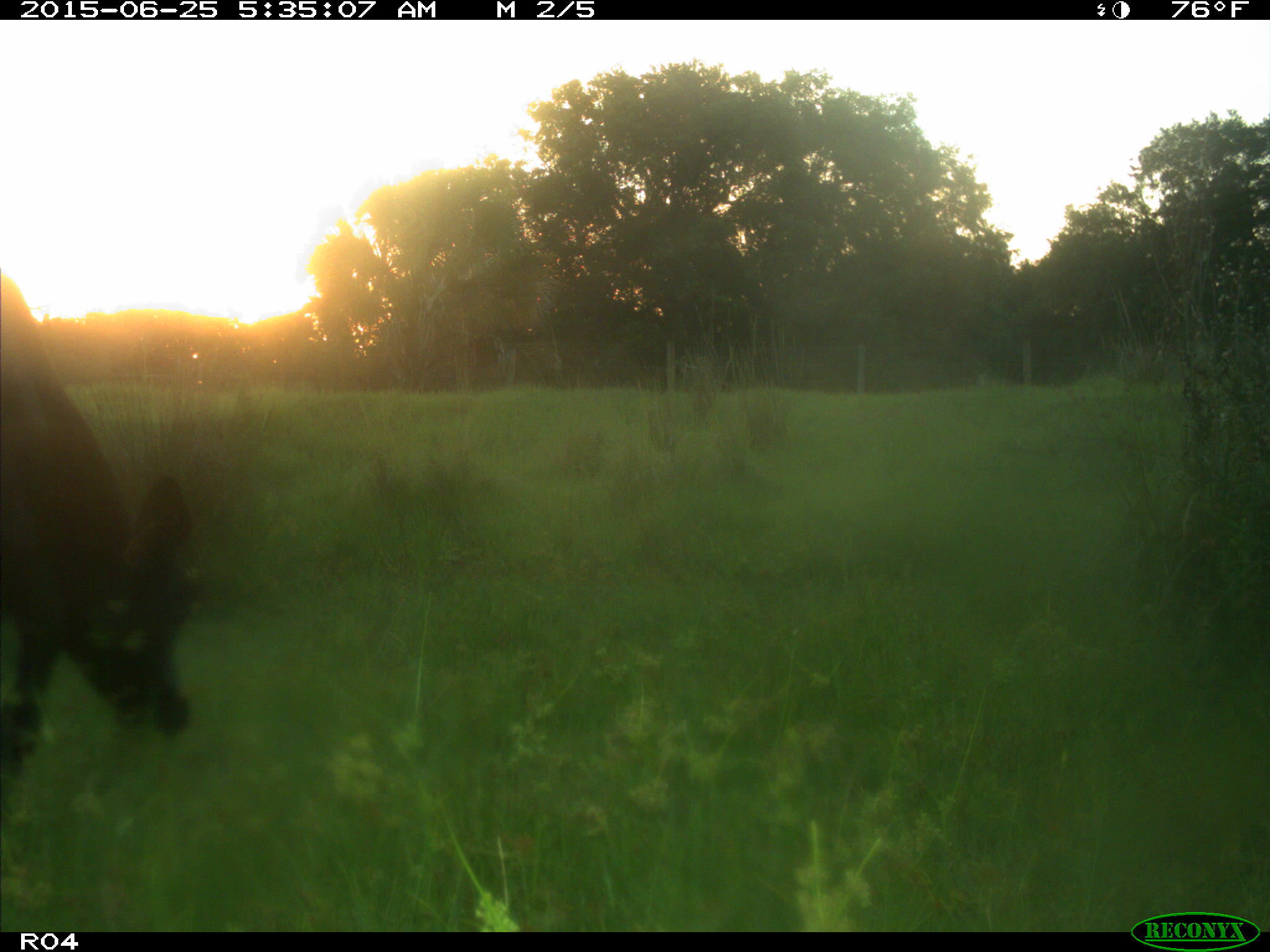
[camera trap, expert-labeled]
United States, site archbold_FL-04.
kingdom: Animalia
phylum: Chordata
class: Mammalia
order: Artiodactyla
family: Bovidae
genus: Bos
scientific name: Bos taurus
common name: domestic cow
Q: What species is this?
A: Bos taurus (domestic cow).